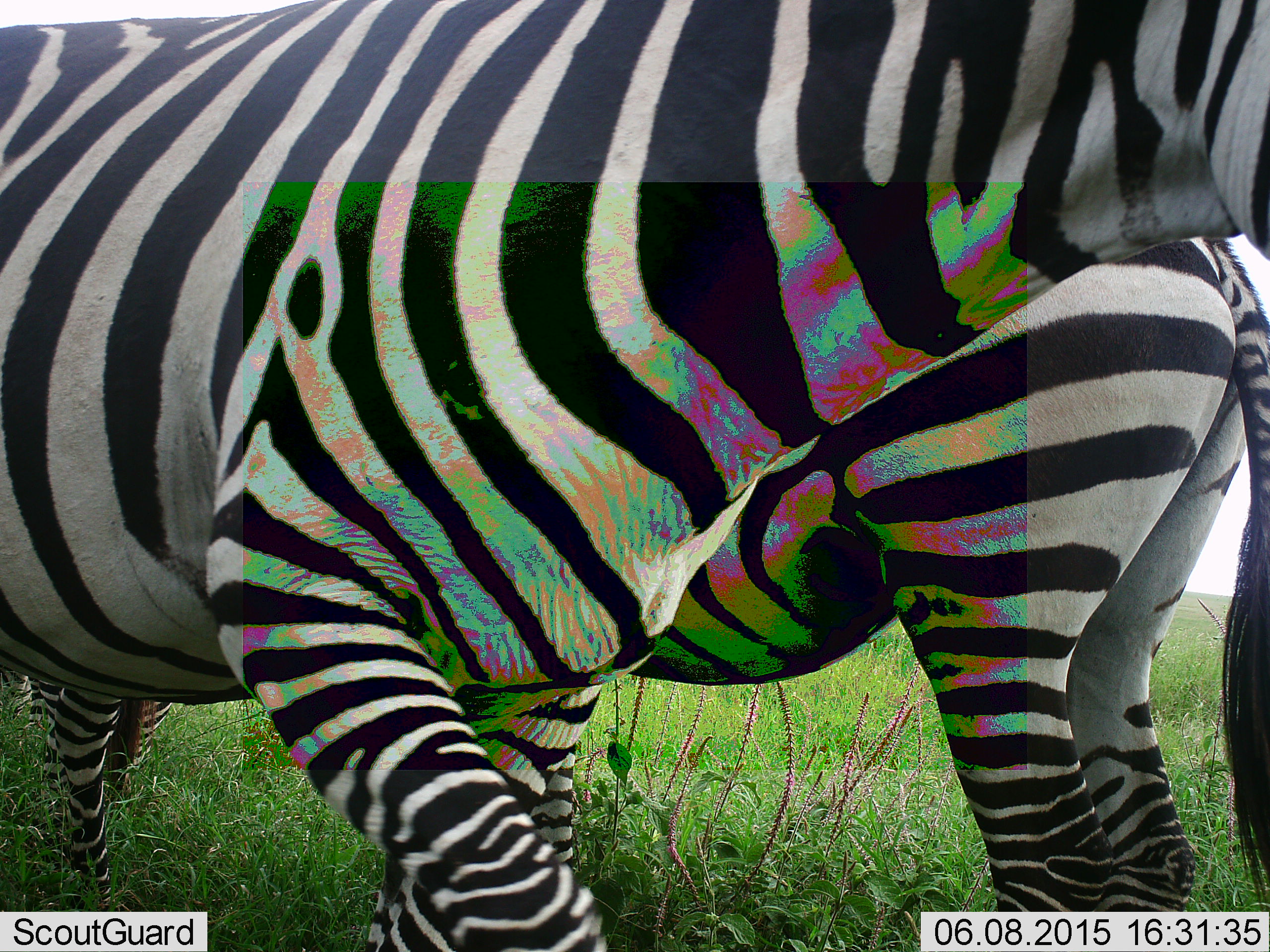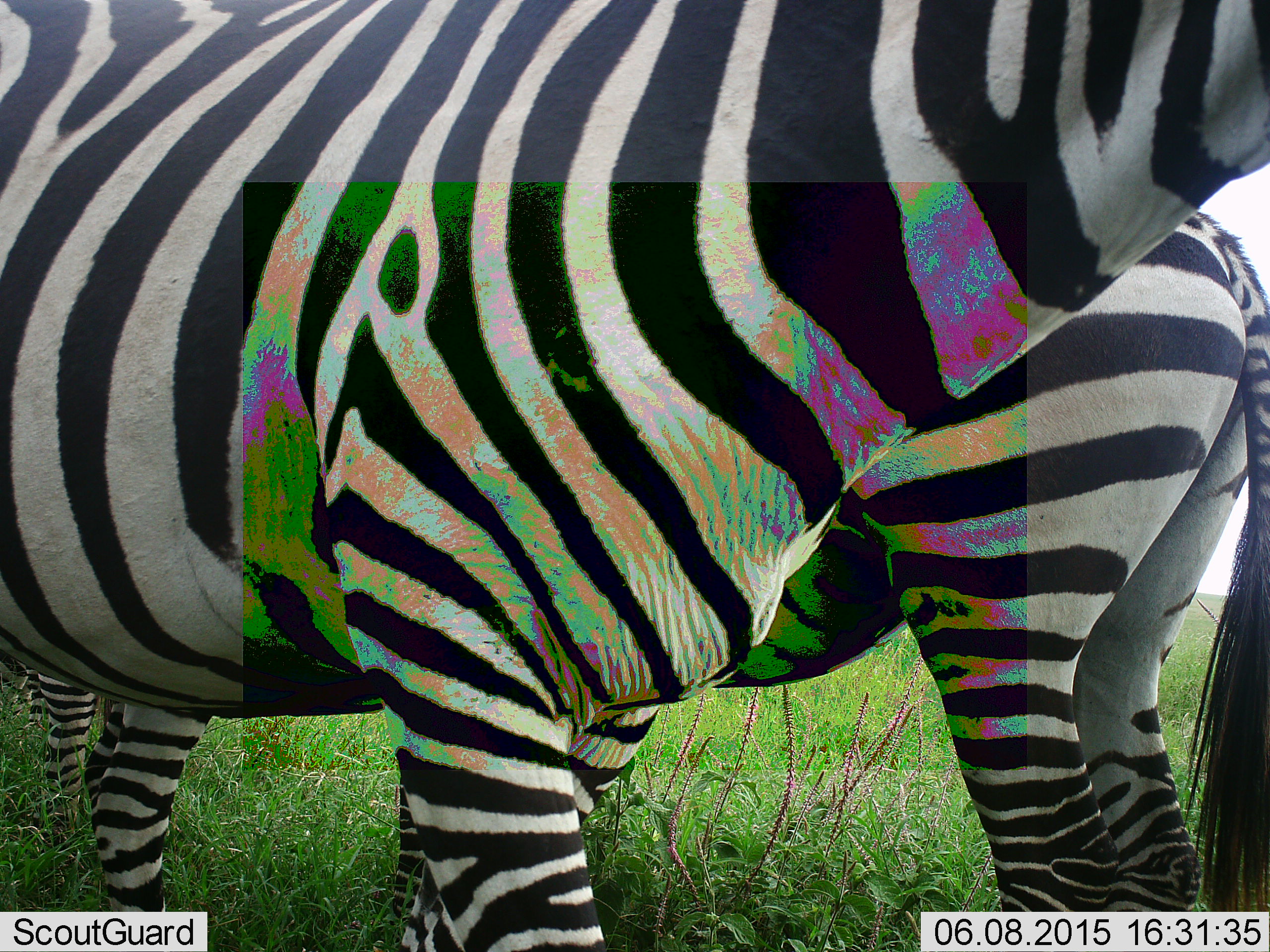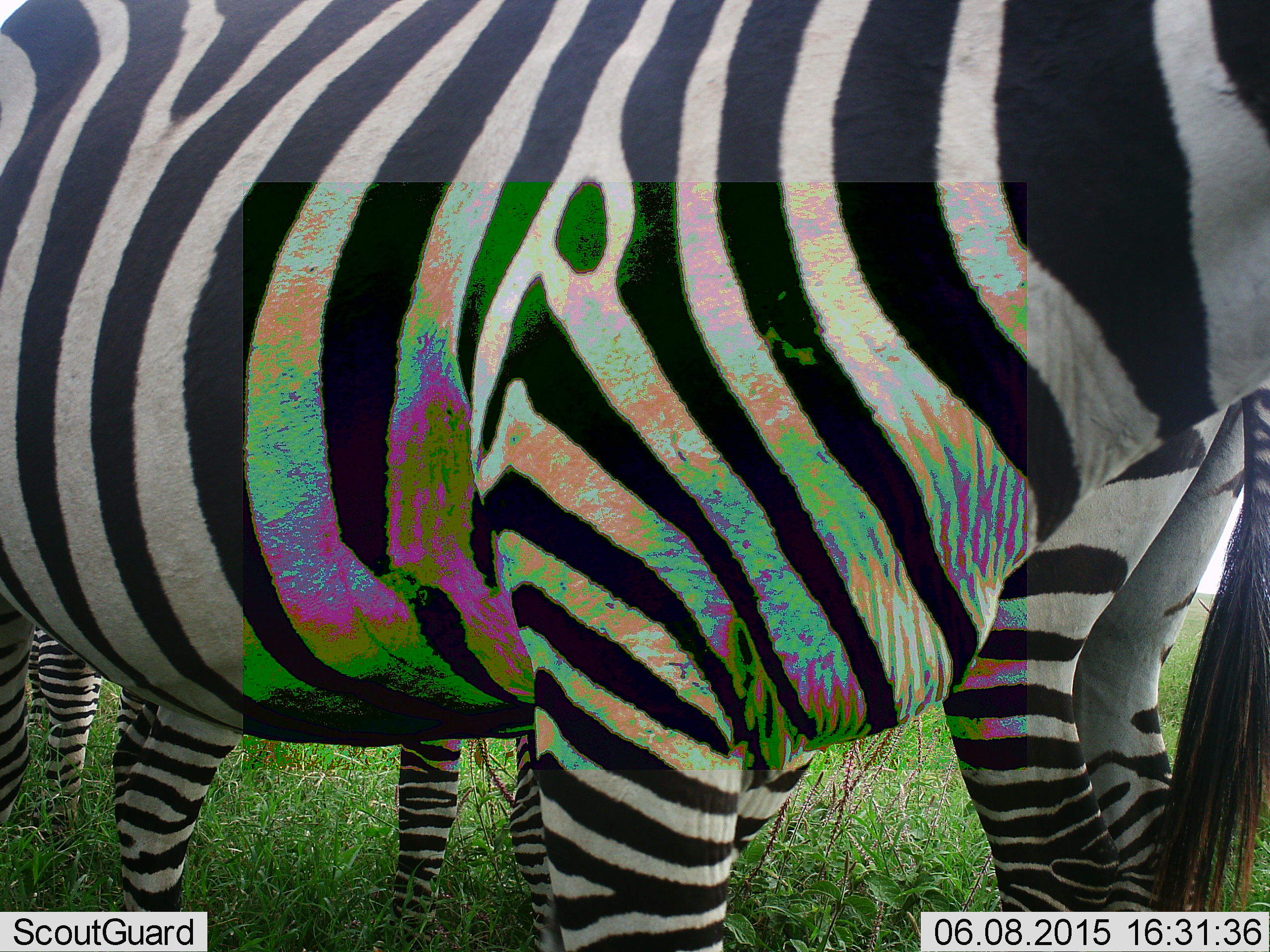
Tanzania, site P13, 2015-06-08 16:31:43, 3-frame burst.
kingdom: Animalia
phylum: Chordata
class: Mammalia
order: Perissodactyla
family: Equidae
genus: Equus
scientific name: Equus quagga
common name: plains zebra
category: zebra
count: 2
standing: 80%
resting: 0%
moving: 10%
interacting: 10%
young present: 0%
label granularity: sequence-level